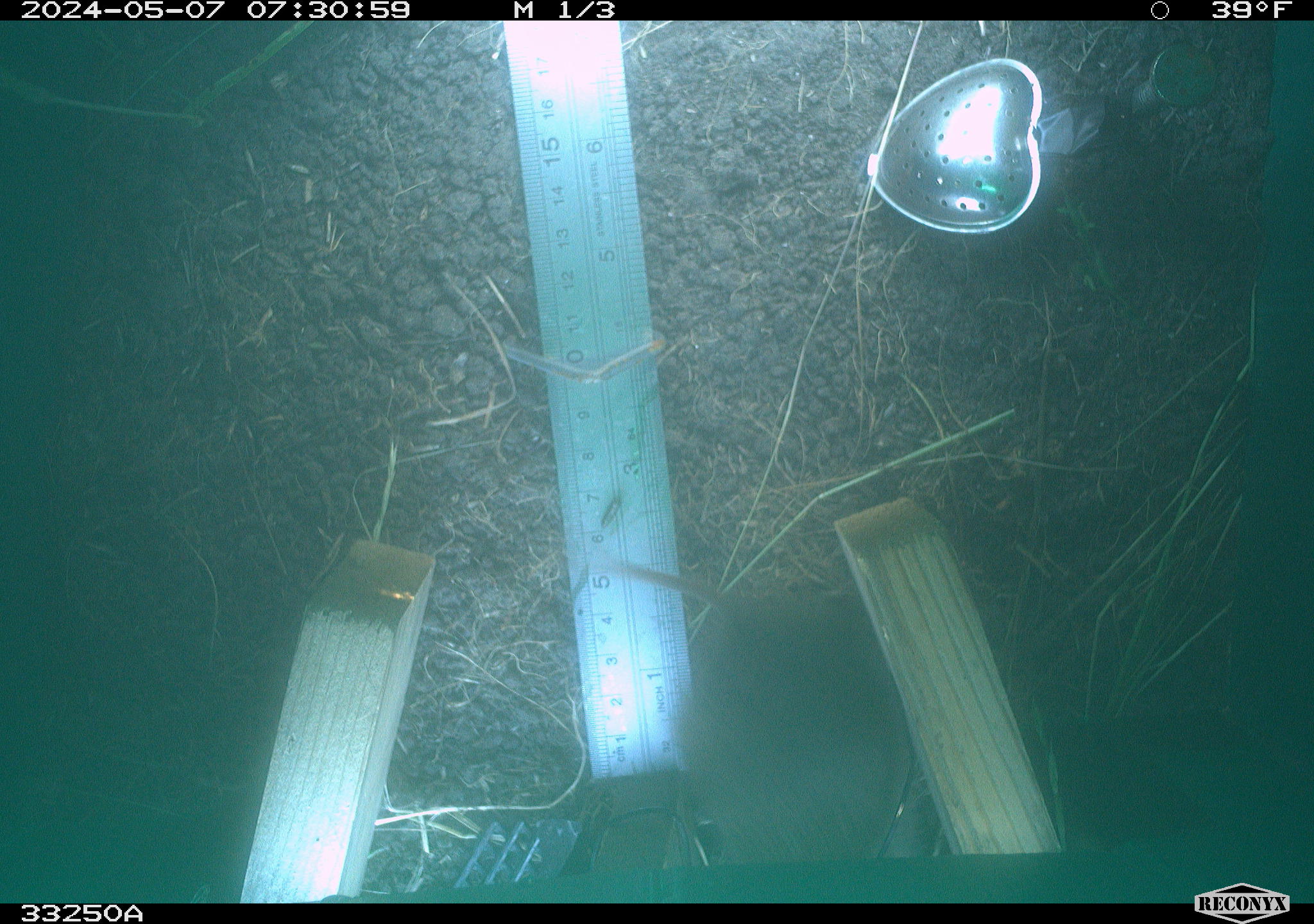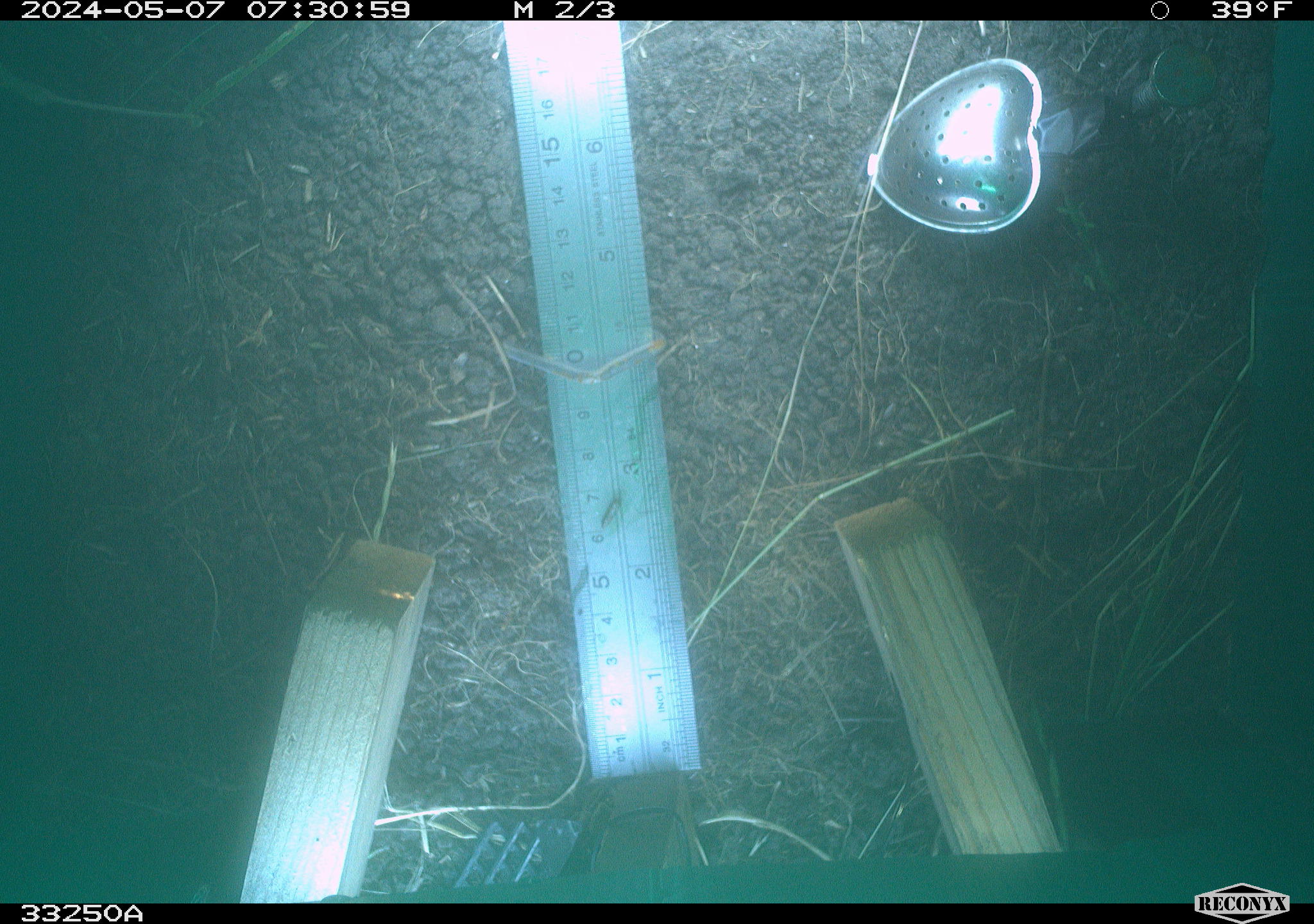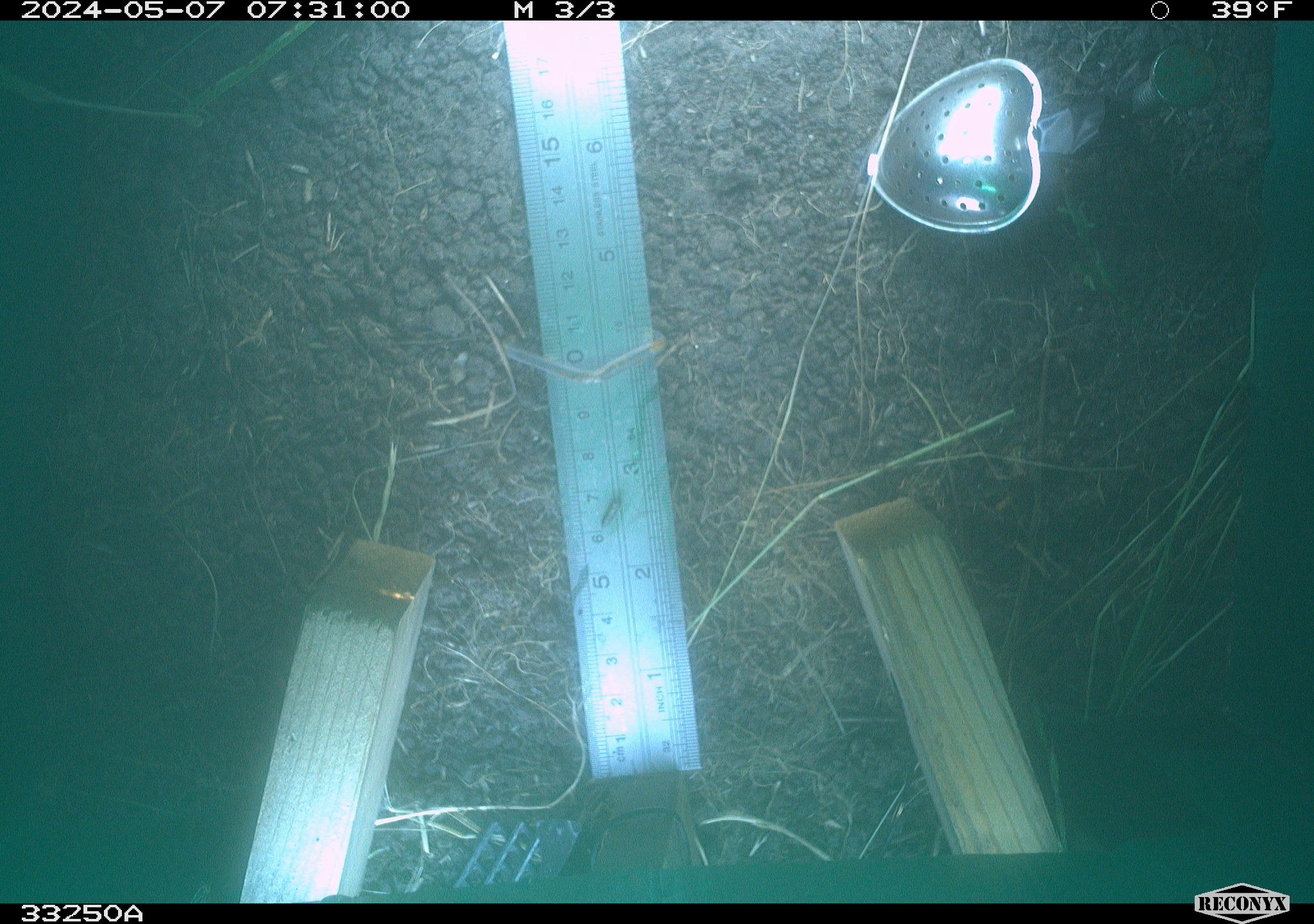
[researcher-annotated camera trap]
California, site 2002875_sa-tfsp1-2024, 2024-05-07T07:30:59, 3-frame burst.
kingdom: Animalia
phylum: Chordata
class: Mammalia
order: Rodentia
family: Cricetidae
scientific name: Arvicolinae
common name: voles, lemmings, and muskrats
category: arvicolinae subfamily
Arvicolinae subfamily (voles, lemmings, and muskrats) (Arvicolinae).